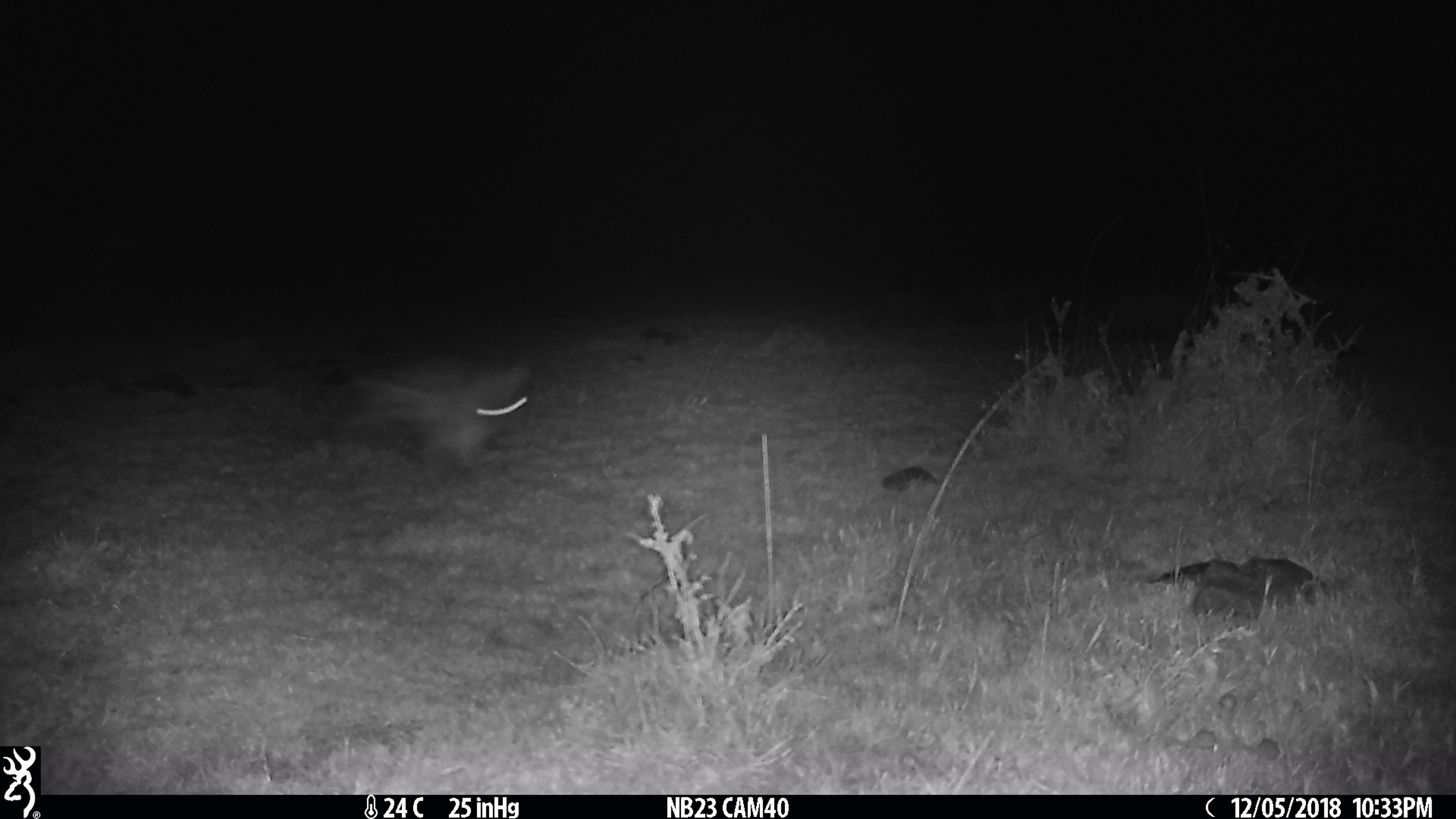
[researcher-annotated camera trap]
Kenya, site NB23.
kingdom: Animalia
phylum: Chordata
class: Mammalia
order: Lagomorpha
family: Leporidae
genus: Lepus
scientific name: Lepus capensis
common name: cape hare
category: hare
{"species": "hare (cape hare) (Lepus capensis)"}